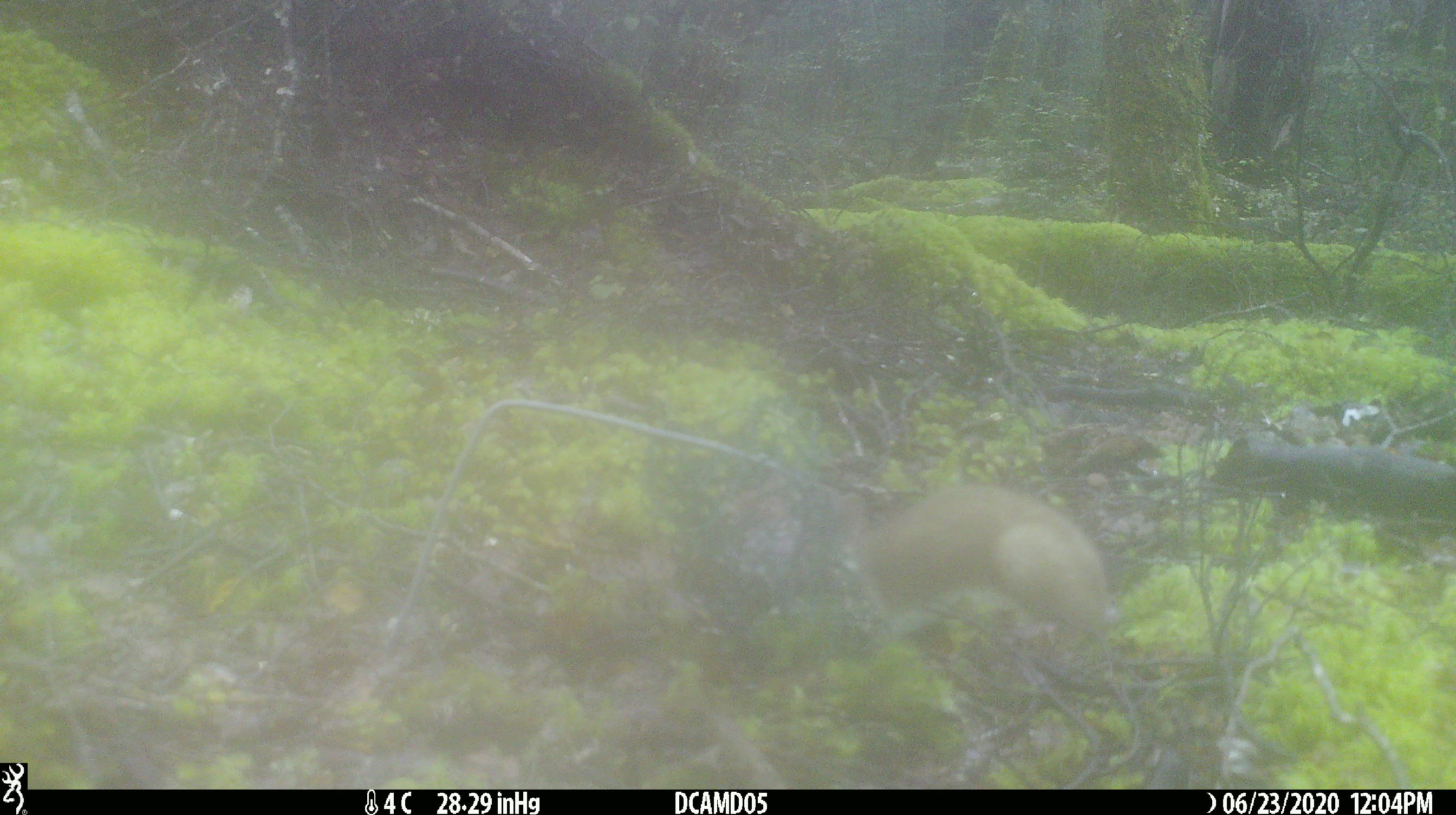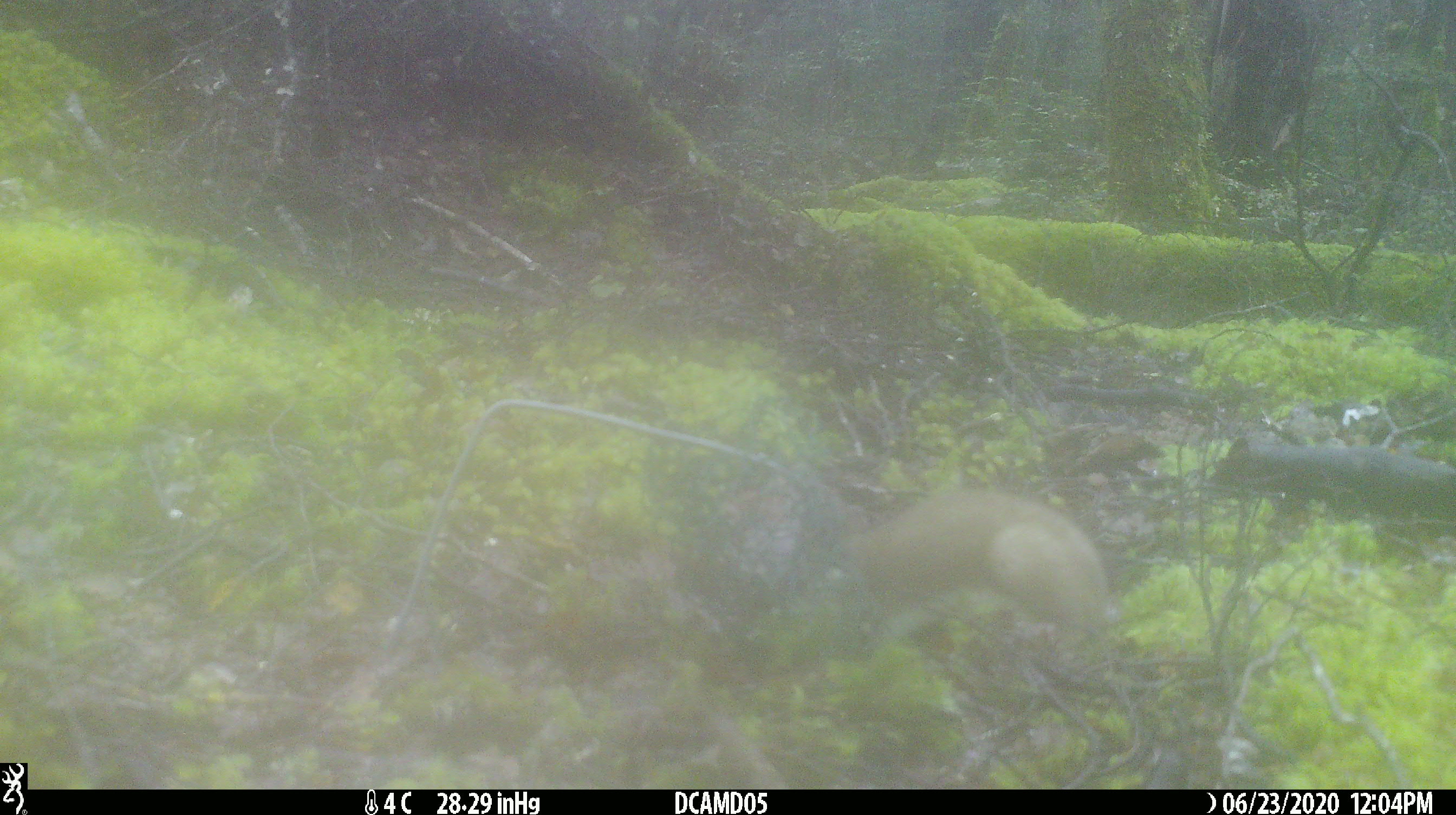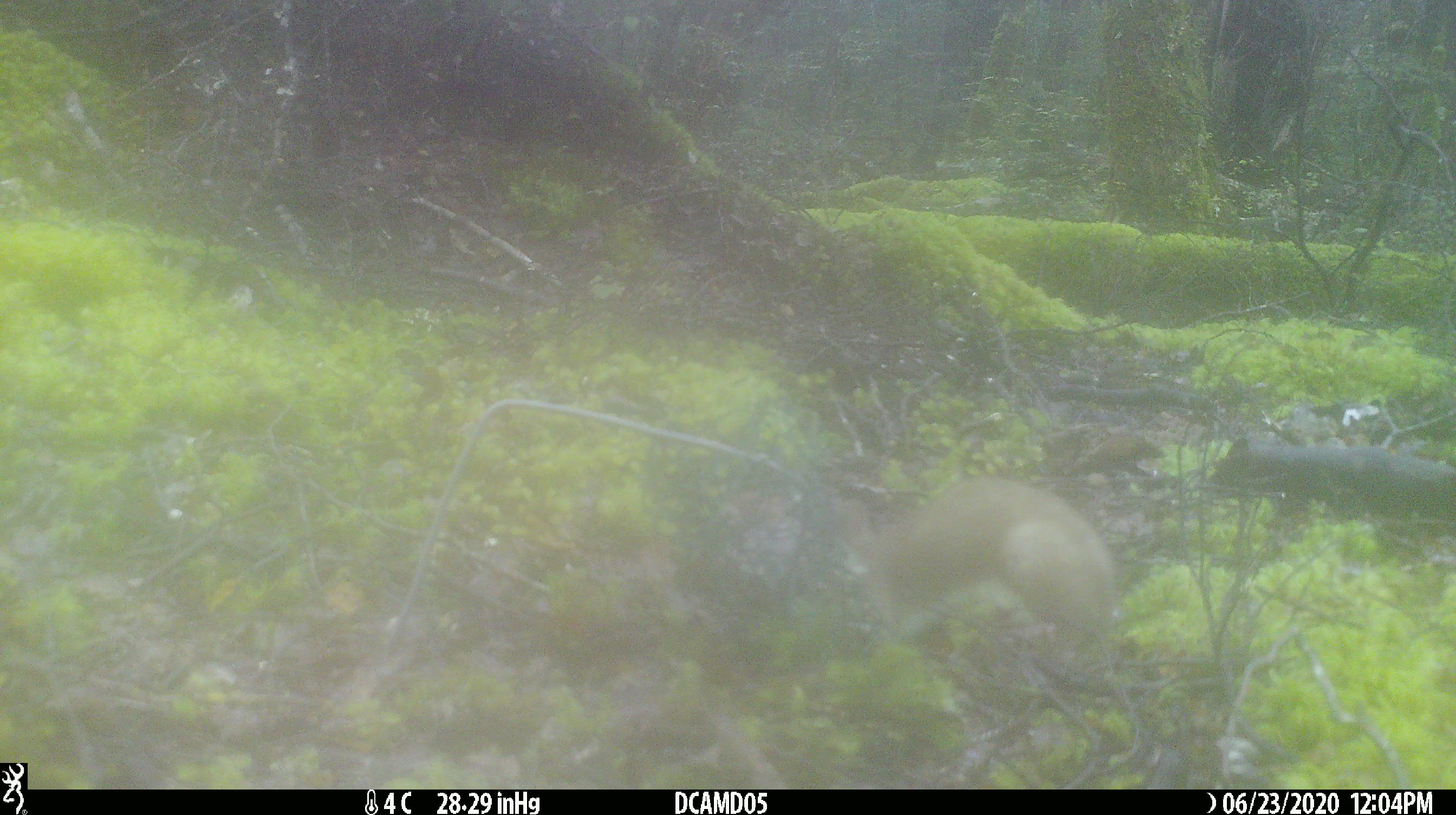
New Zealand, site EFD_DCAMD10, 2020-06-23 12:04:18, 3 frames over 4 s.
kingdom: Animalia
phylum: Chordata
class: Mammalia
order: Carnivora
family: Mustelidae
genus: Mustela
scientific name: Mustela erminea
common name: stoat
Stoat (Mustela erminea).